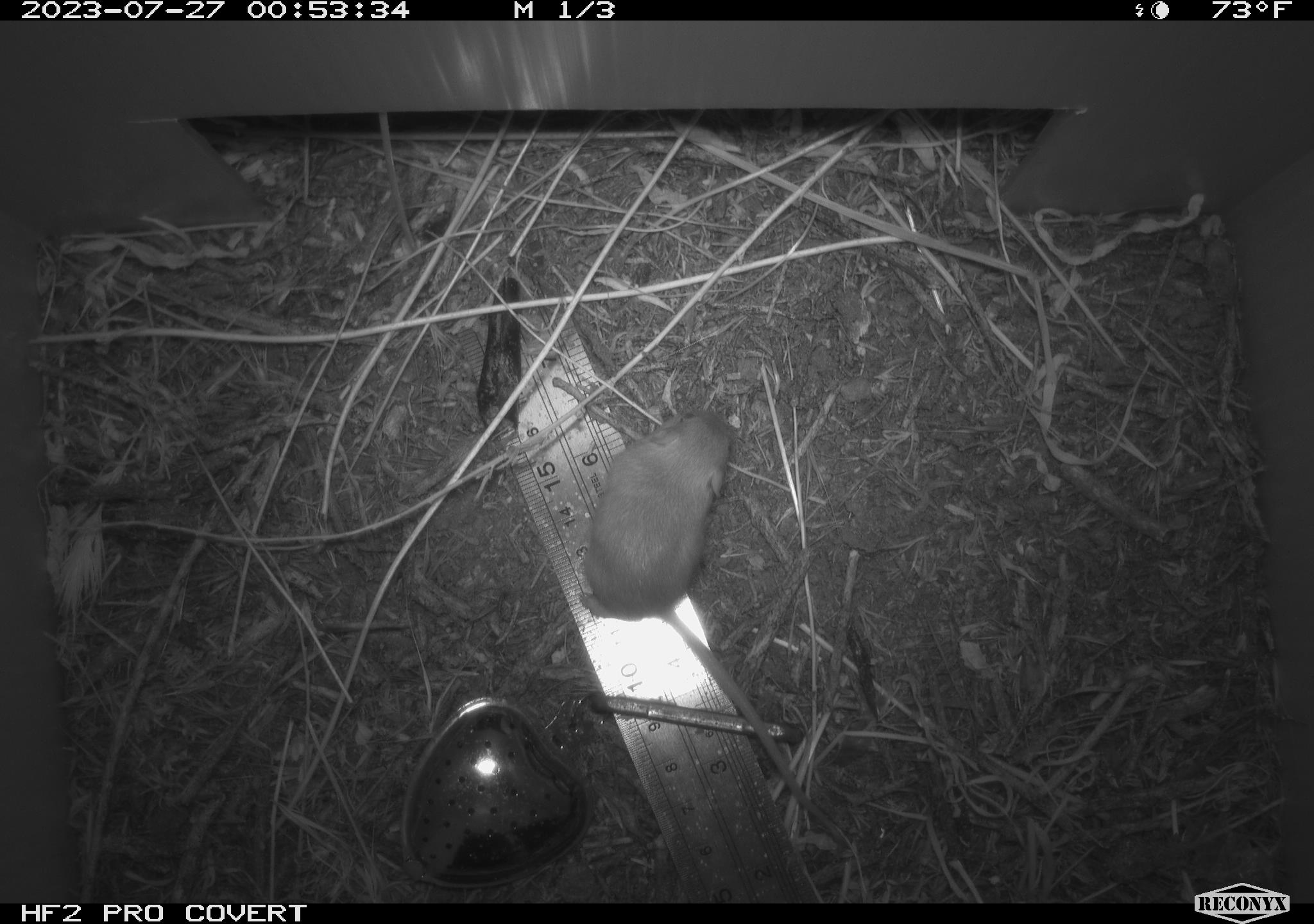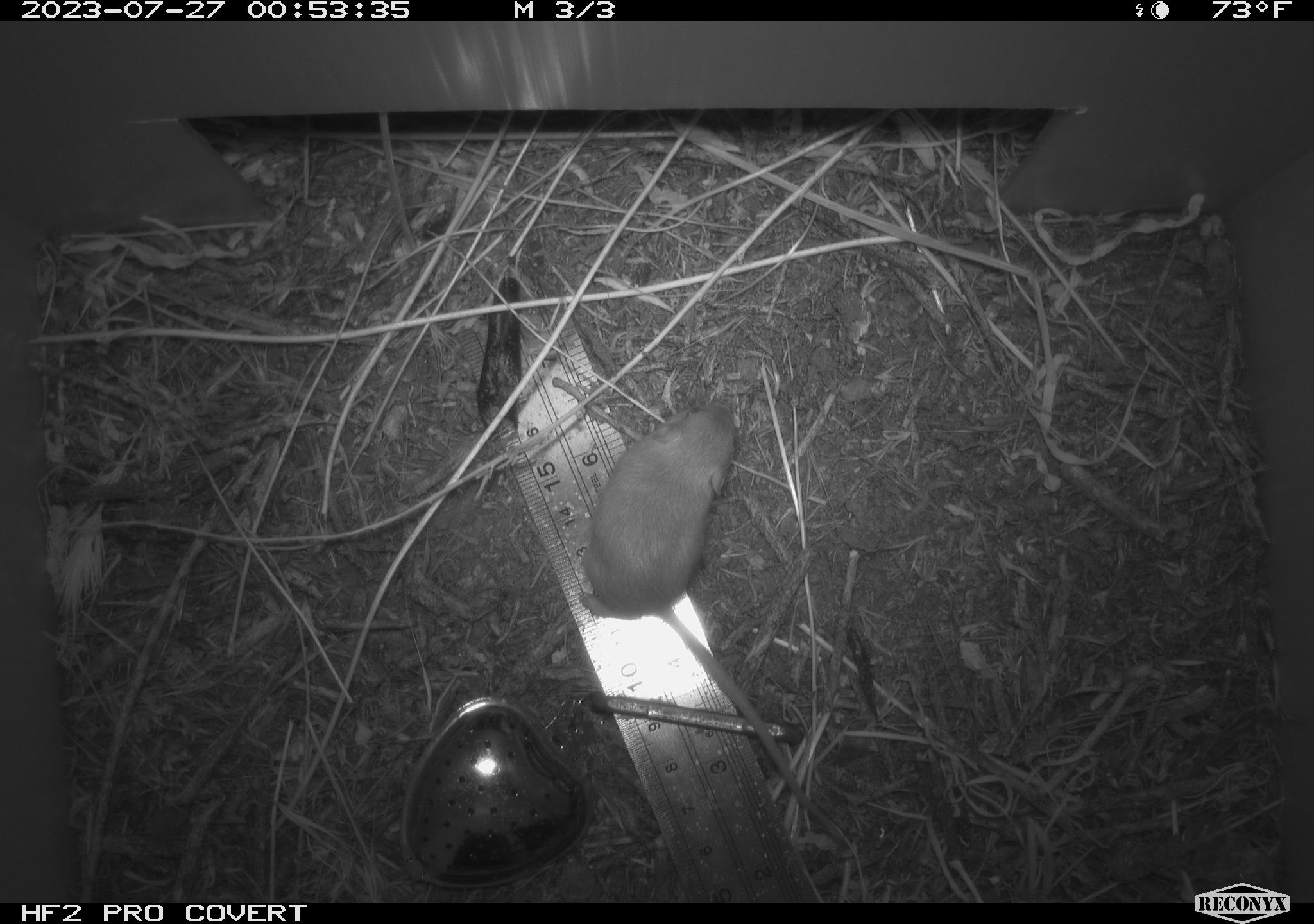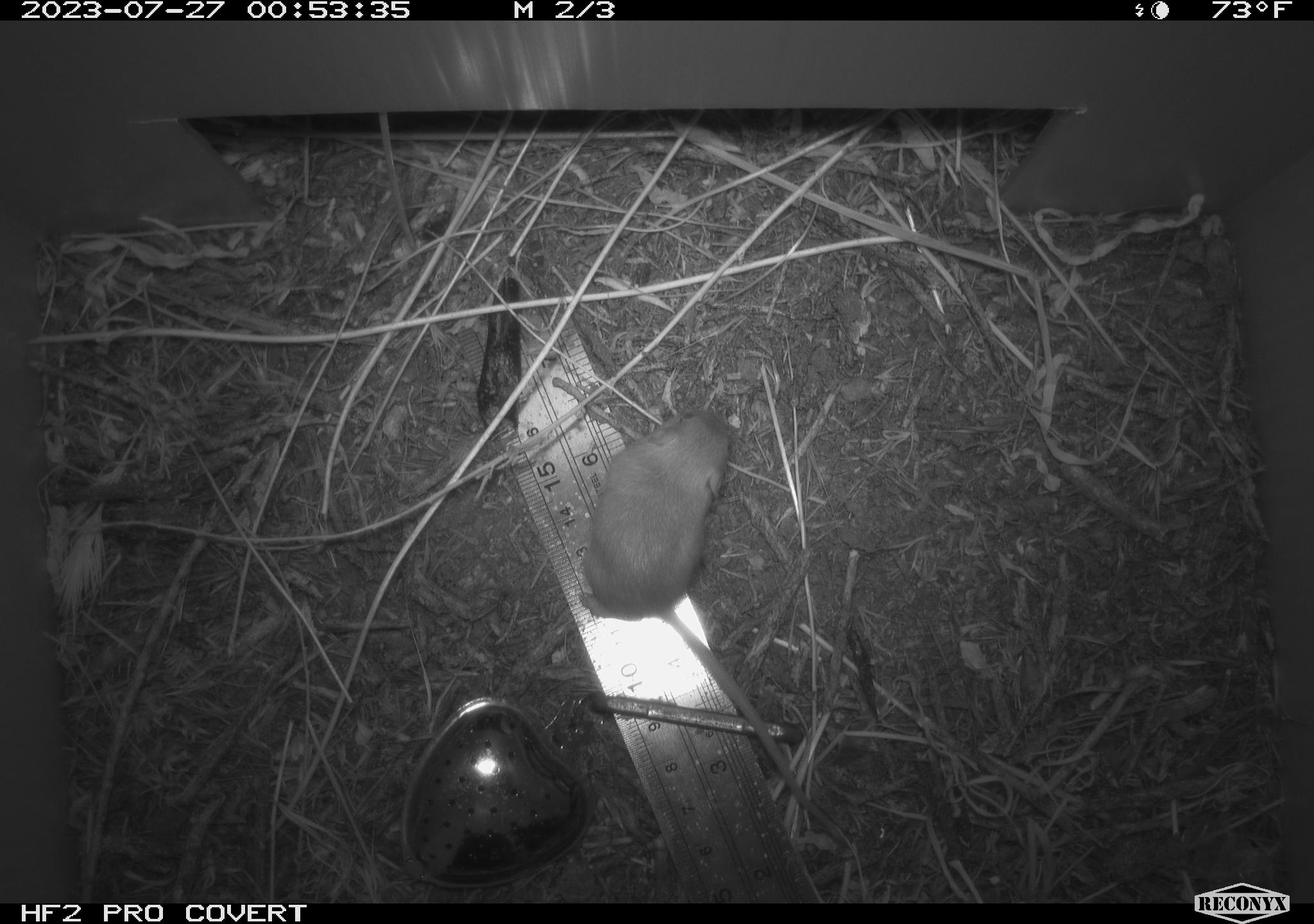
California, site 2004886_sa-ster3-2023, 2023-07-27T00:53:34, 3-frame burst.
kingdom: Animalia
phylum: Chordata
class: Mammalia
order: Rodentia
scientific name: Rodentia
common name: mouse species